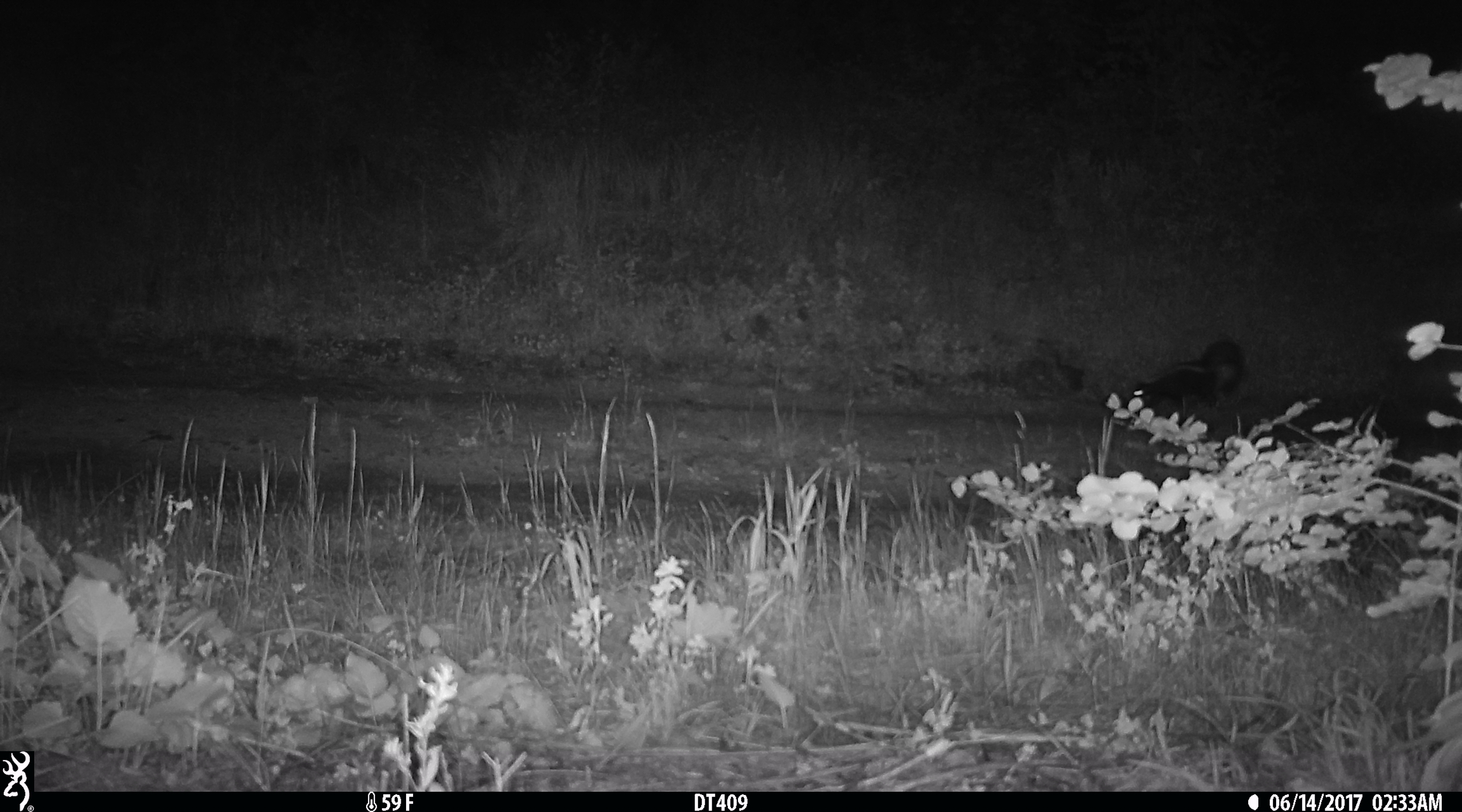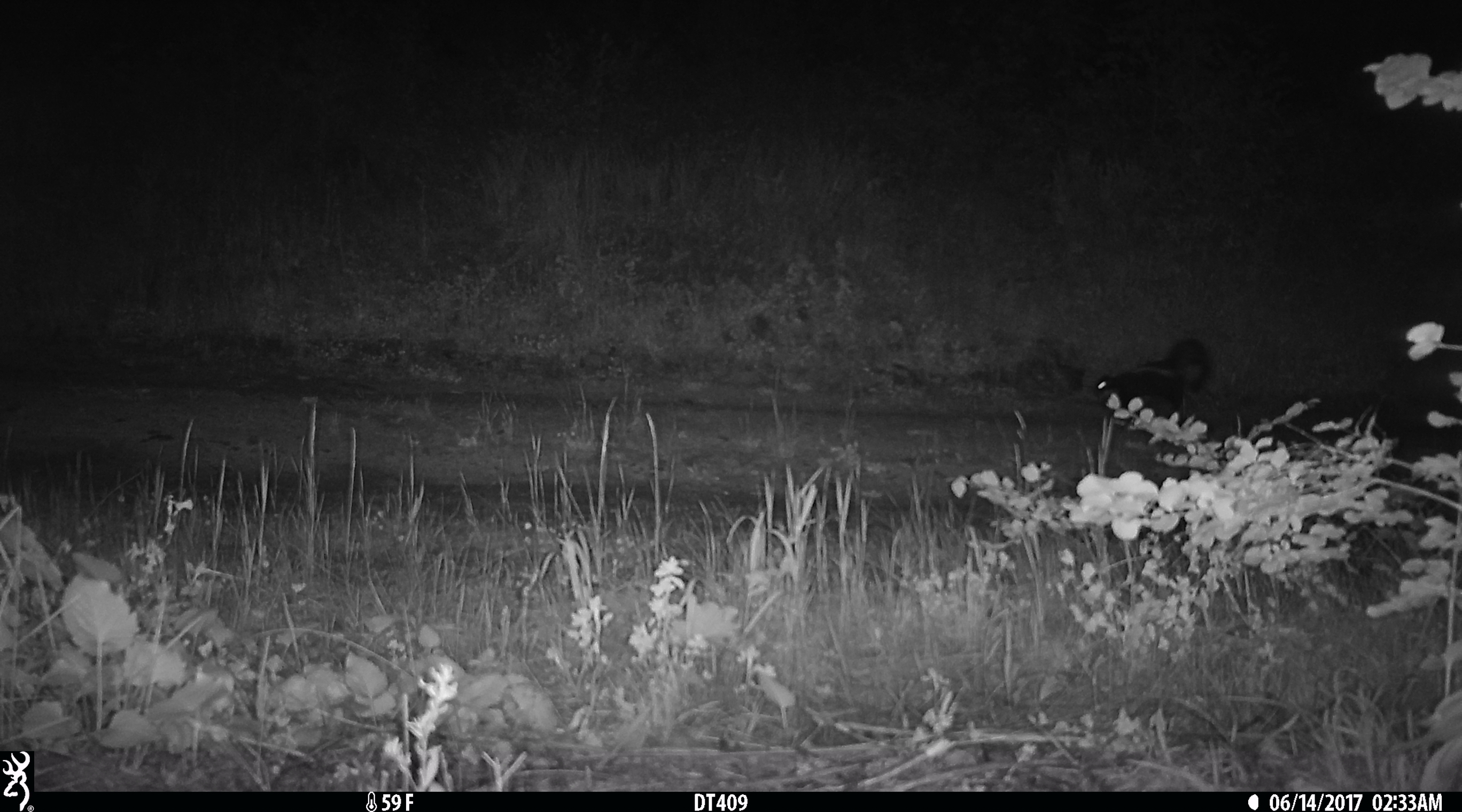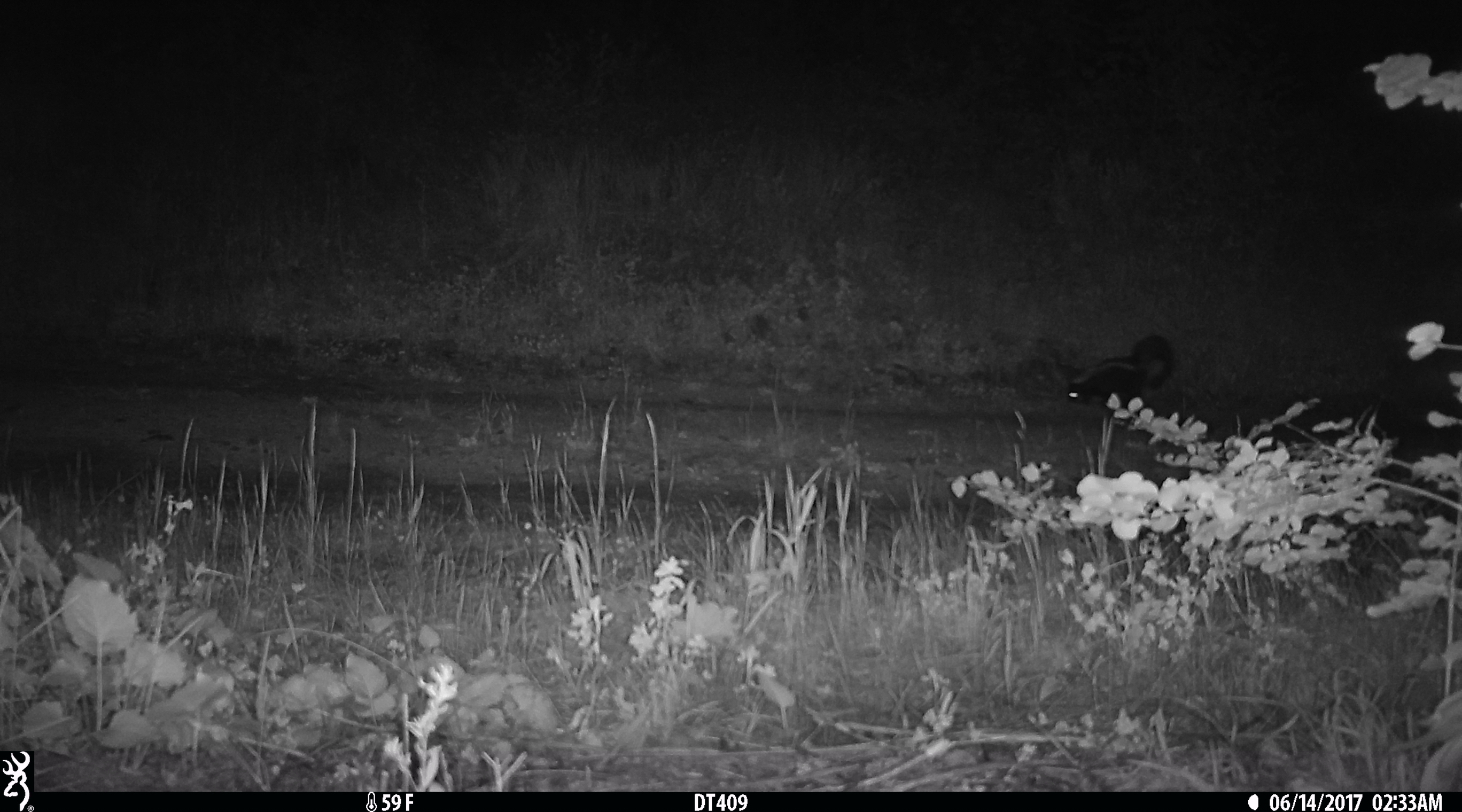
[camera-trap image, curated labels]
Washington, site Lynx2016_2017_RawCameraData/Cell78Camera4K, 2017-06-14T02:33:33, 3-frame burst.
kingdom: Animalia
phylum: Chordata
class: Mammalia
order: Carnivora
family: Mephitidae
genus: Mephitis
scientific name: Mephitis mephitis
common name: striped skunk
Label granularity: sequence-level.